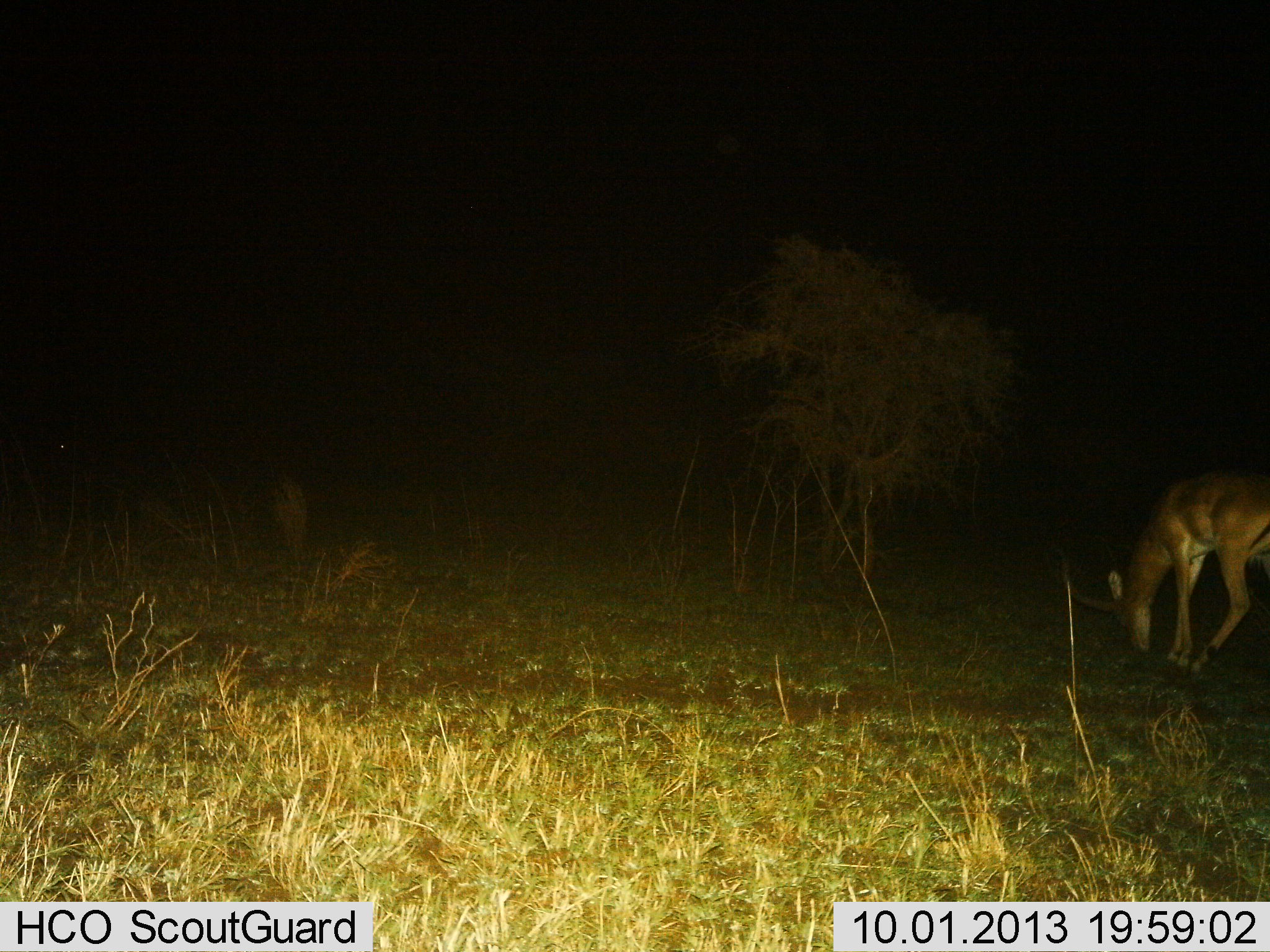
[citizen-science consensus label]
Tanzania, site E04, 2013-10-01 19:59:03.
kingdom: Animalia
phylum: Chordata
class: Mammalia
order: Artiodactyla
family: Bovidae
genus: Aepyceros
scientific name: Aepyceros melampus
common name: impala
Impala (Aepyceros melampus), count 1. Behavior (volunteer vote fractions): standing 23%, resting 0%, moving 0%, interacting 0%. Young present (vote fraction): 0%. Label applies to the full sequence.